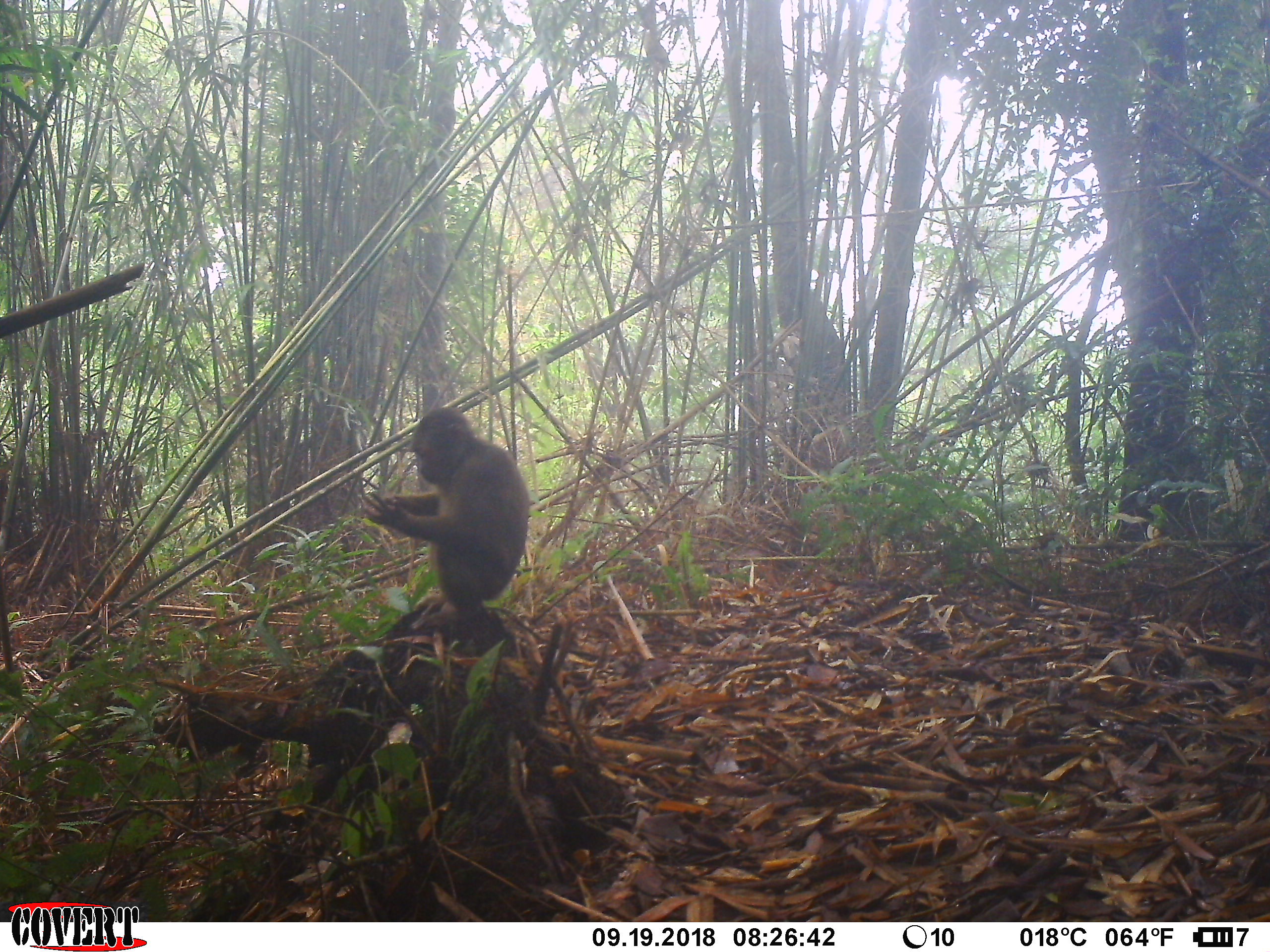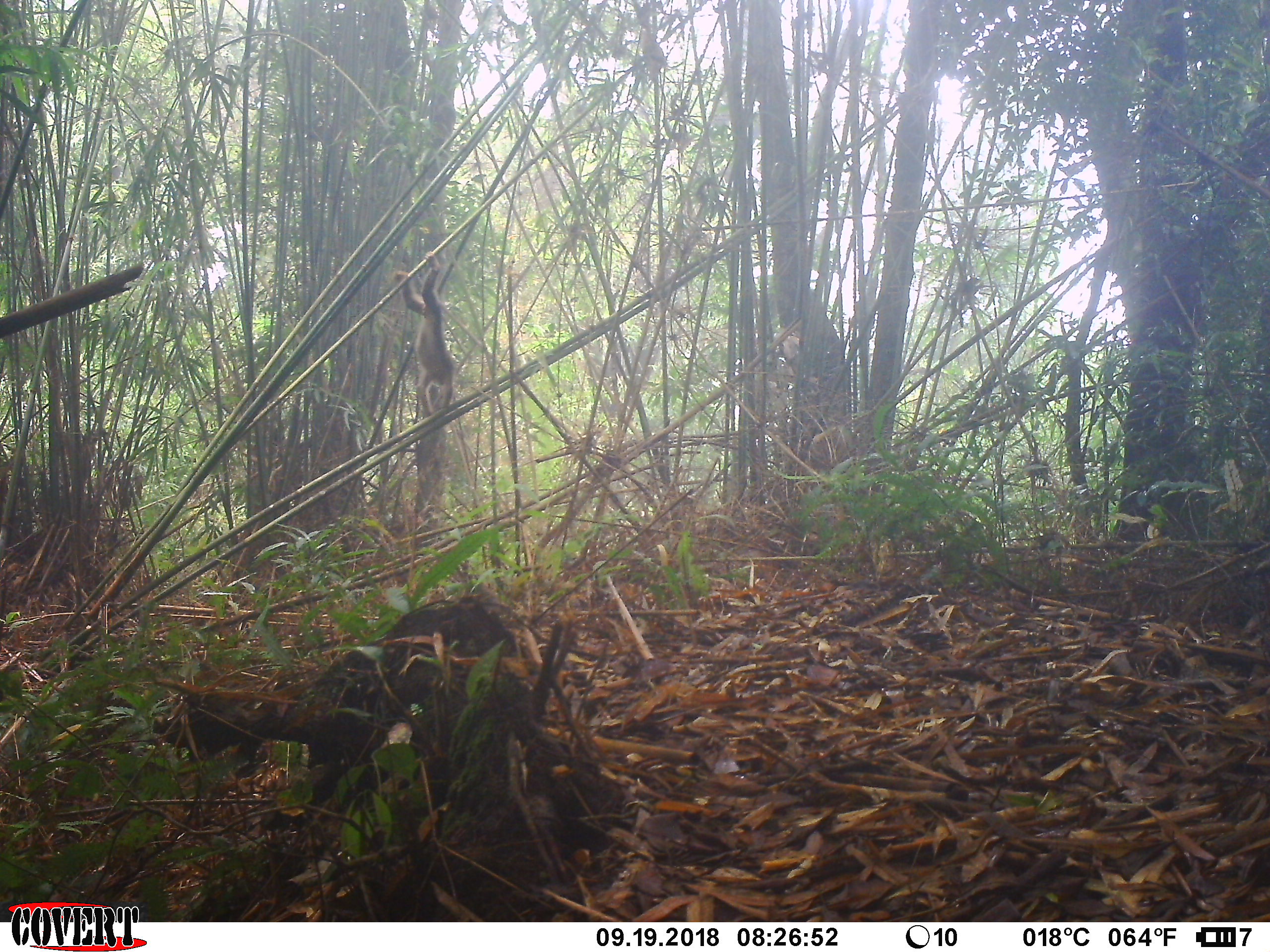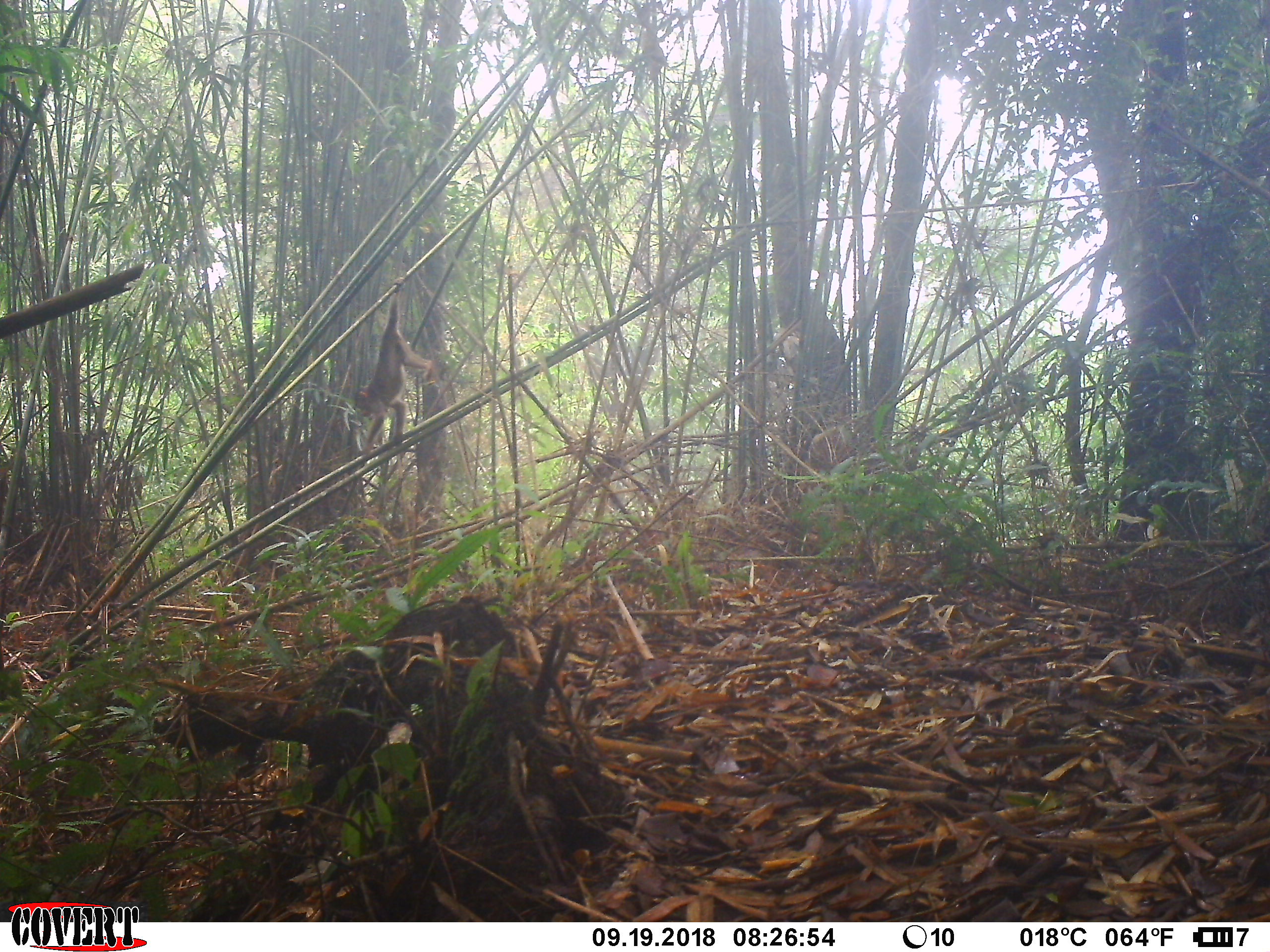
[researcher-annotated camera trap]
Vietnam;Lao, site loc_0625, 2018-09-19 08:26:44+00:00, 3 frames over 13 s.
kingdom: Animalia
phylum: Chordata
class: Mammalia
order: Primates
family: Cercopithecidae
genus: Macaca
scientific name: Macaca arctoides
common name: stump-tailed macaque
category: stump tailed macaque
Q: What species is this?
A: Stump tailed macaque (stump-tailed macaque) (Macaca arctoides).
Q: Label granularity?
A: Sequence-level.